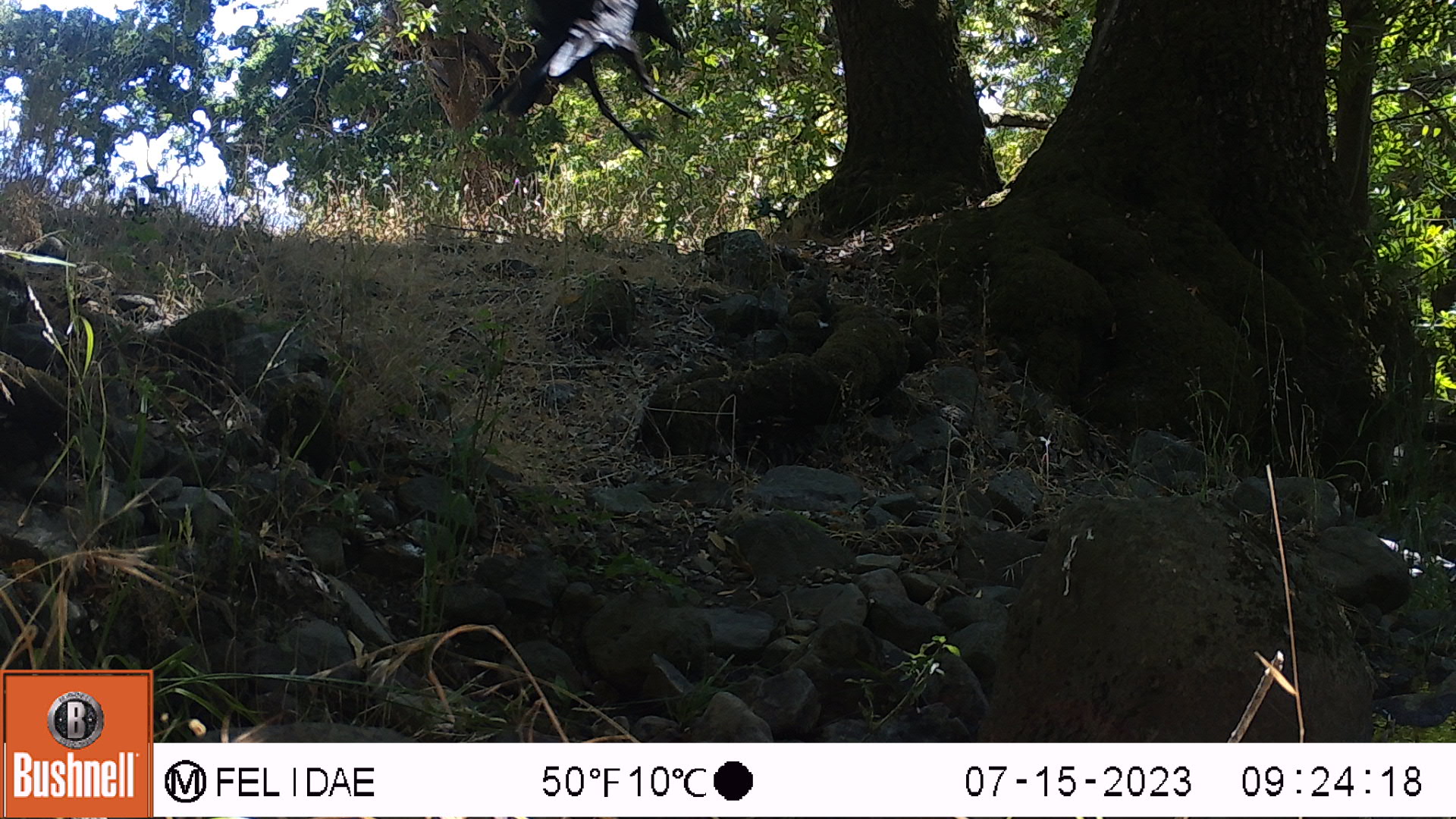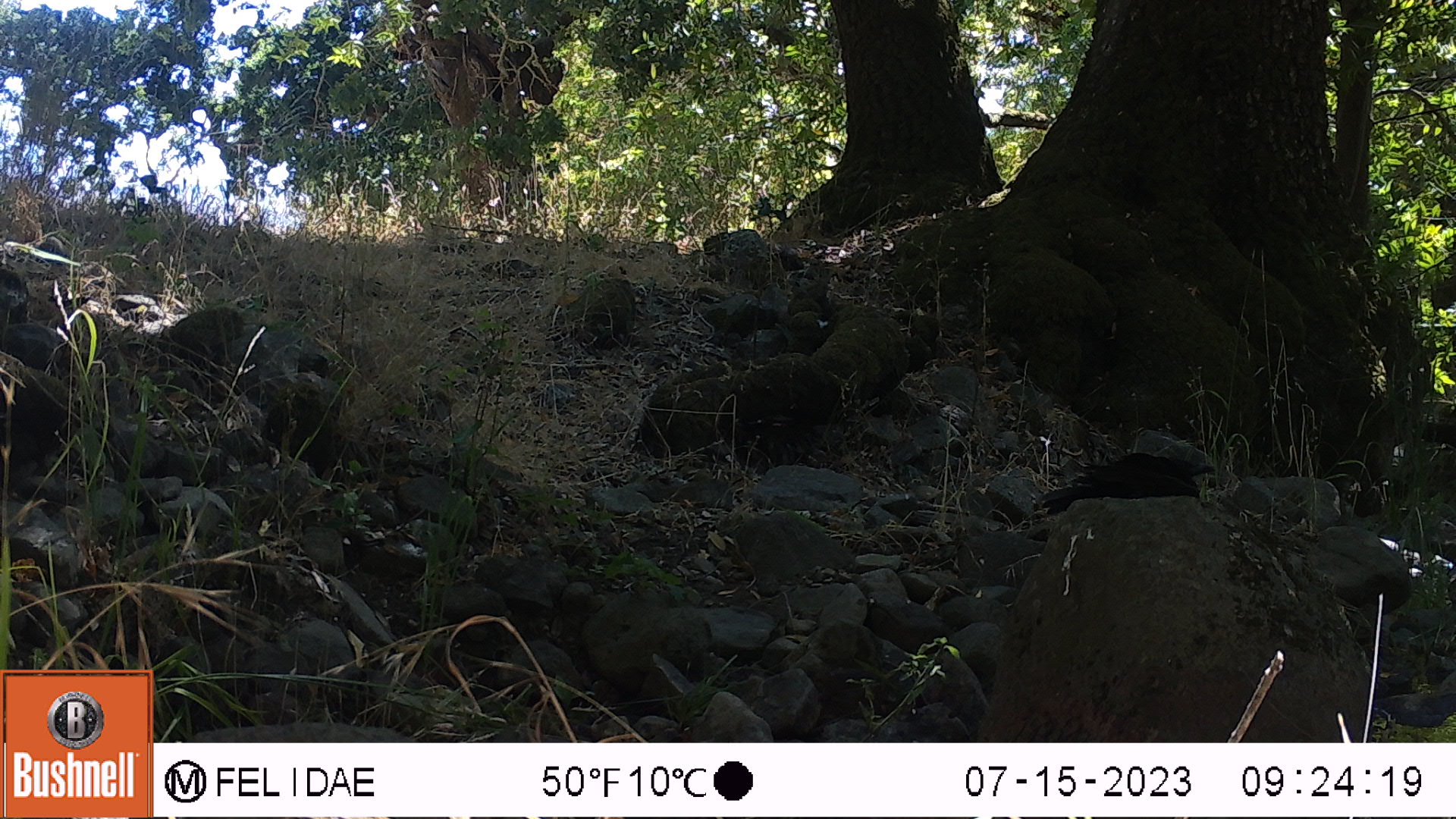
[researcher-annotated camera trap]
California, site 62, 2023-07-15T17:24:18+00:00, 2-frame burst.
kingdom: Animalia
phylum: Chordata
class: Aves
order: Passeriformes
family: Corvidae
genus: Corvus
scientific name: Corvus brachyrhynchos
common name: american crow